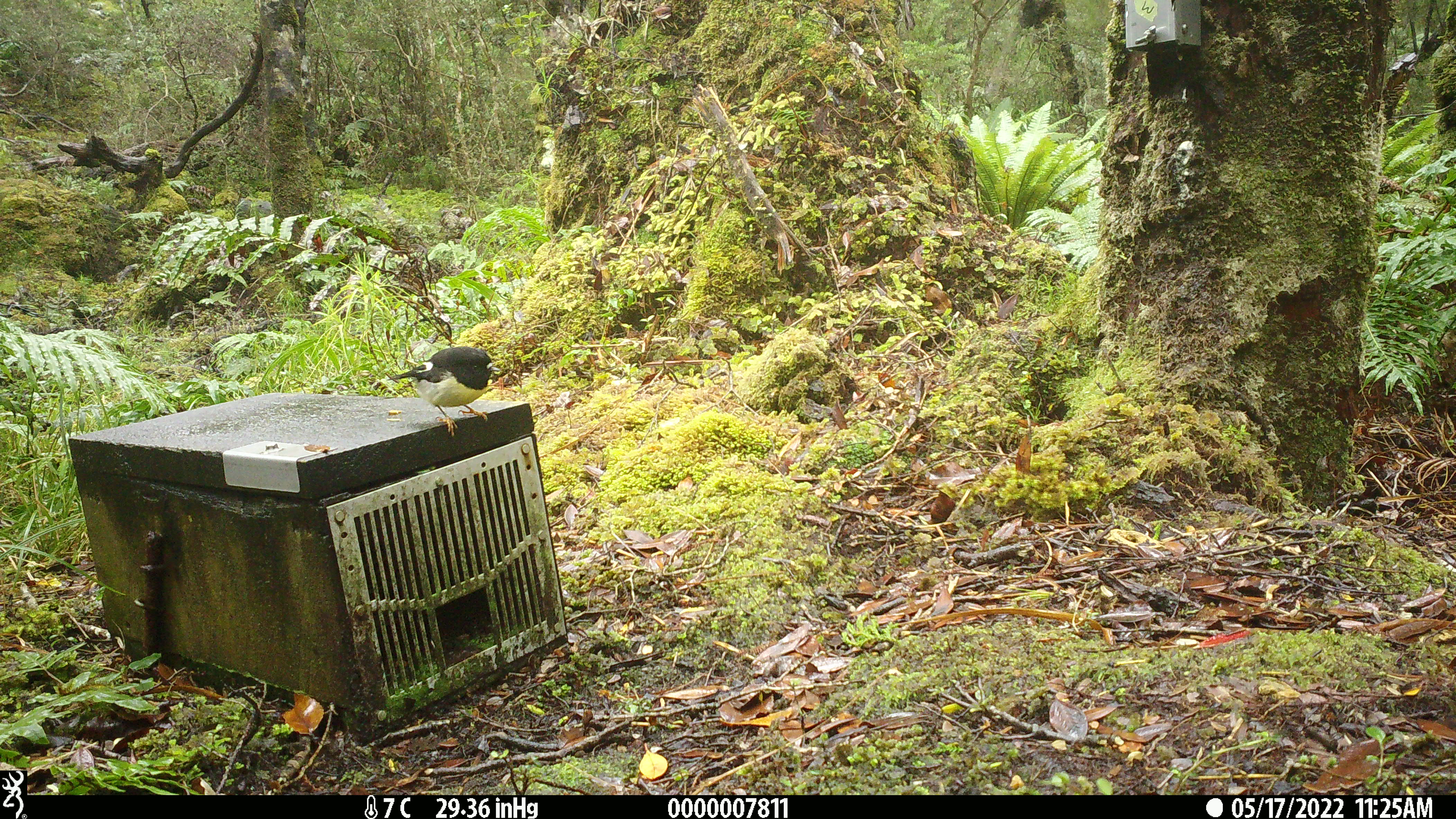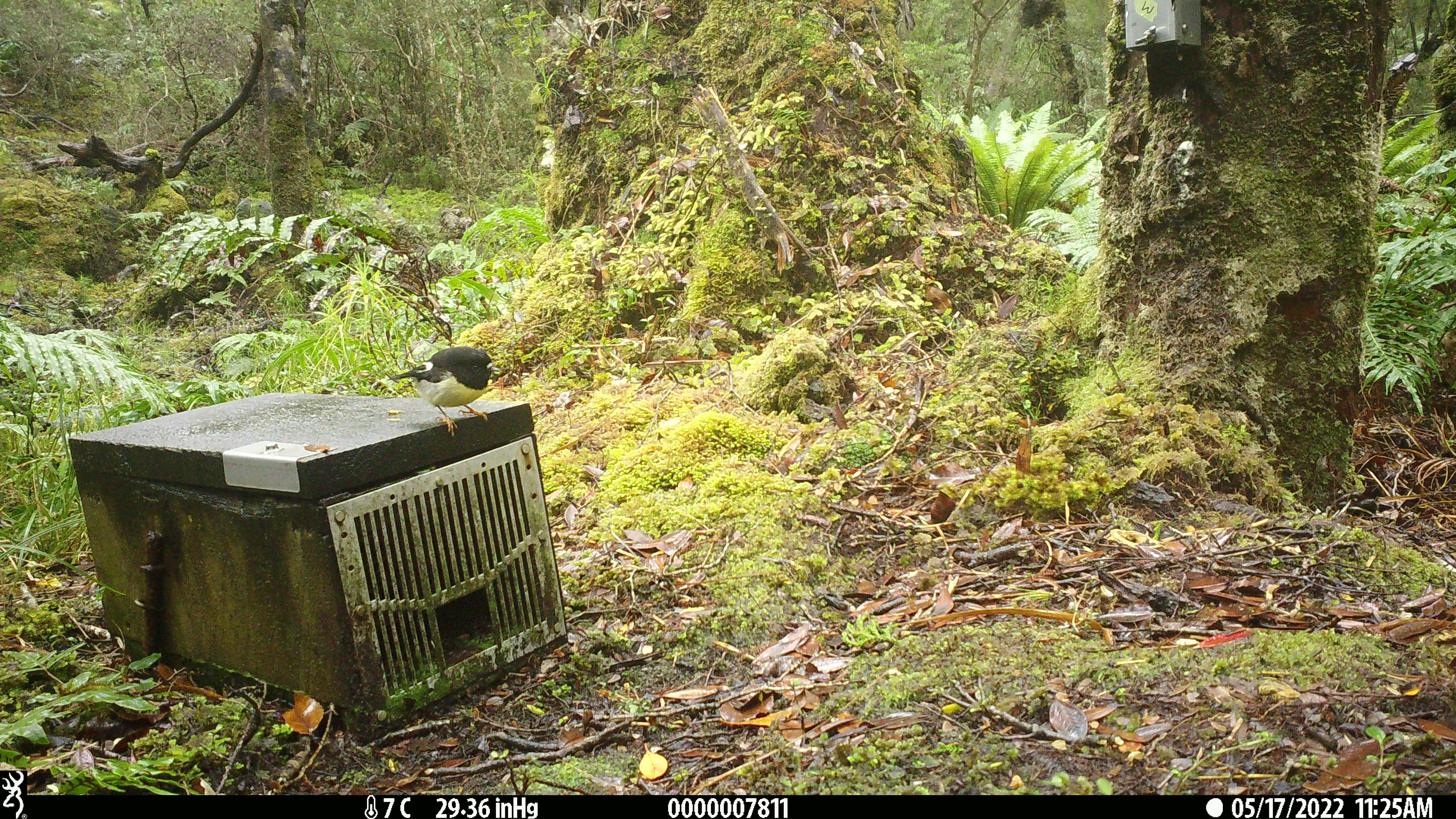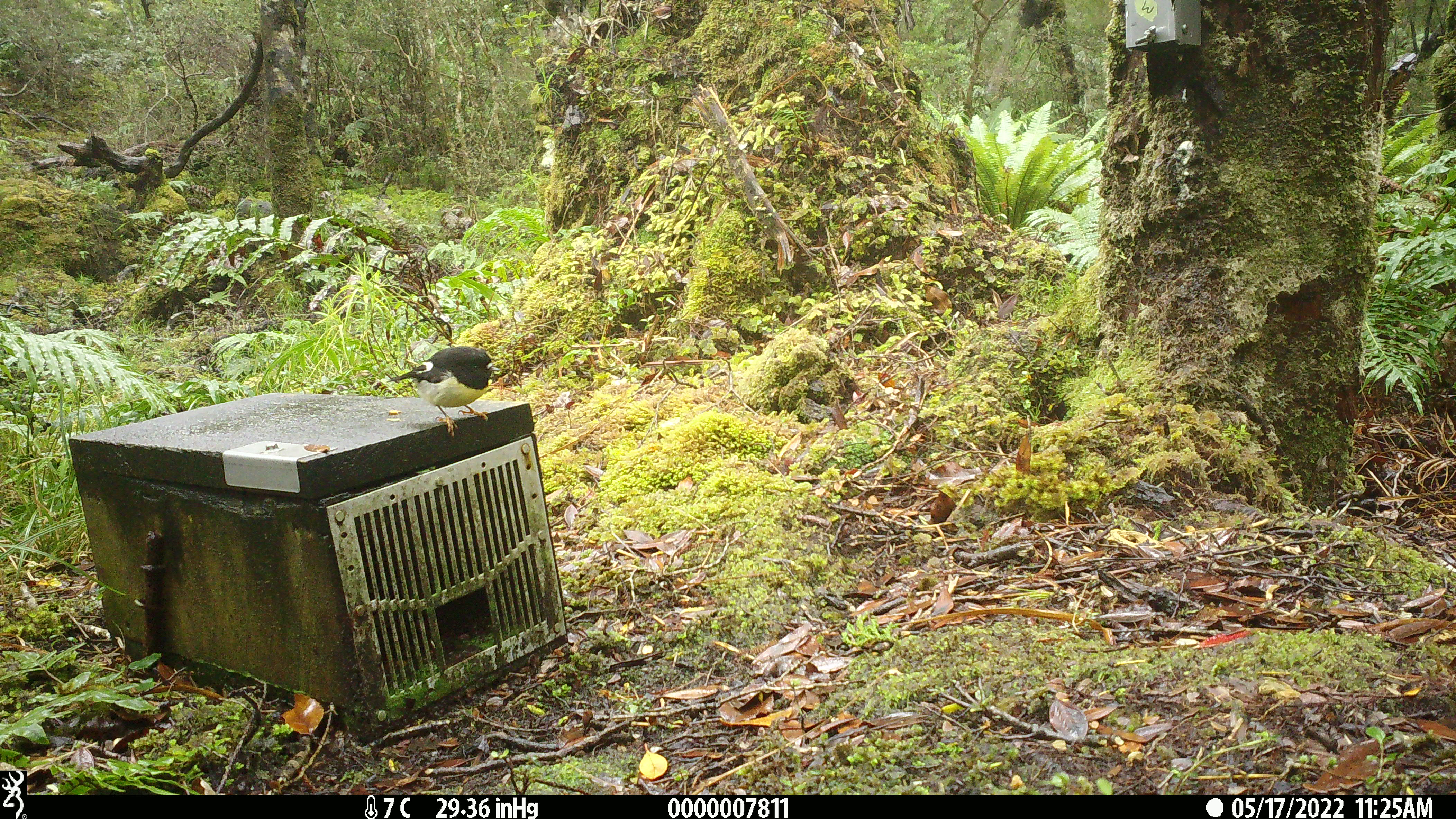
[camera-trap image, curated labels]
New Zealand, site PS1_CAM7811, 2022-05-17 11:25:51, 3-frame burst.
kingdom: Animalia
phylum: Chordata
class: Aves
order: Passeriformes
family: Petroicidae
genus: Petroica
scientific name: Petroica macrocephala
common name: tomtit